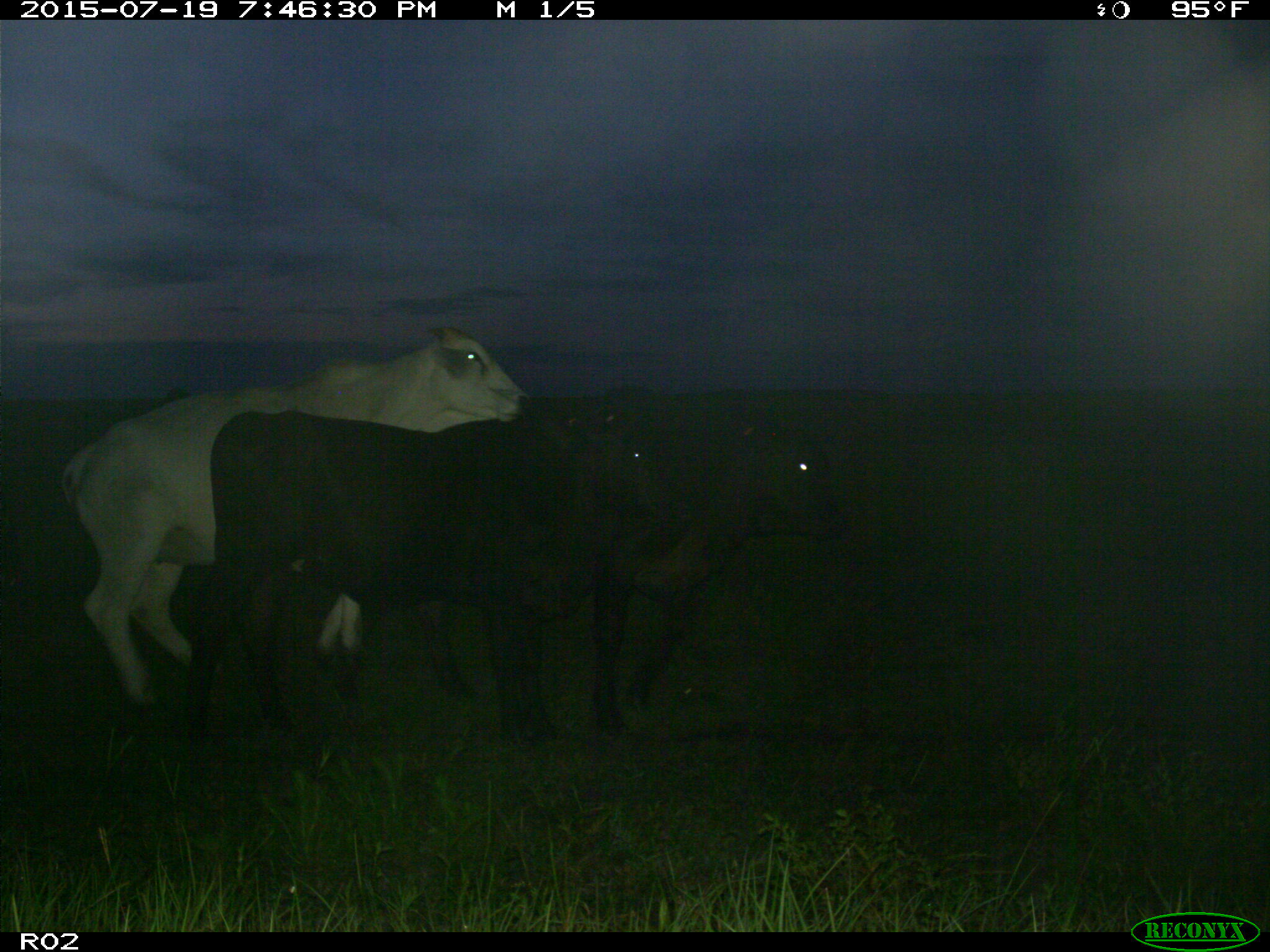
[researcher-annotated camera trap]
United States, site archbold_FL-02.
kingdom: Animalia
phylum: Chordata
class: Mammalia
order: Artiodactyla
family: Bovidae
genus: Bos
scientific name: Bos taurus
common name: domestic cow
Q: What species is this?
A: Bos taurus (domestic cow).